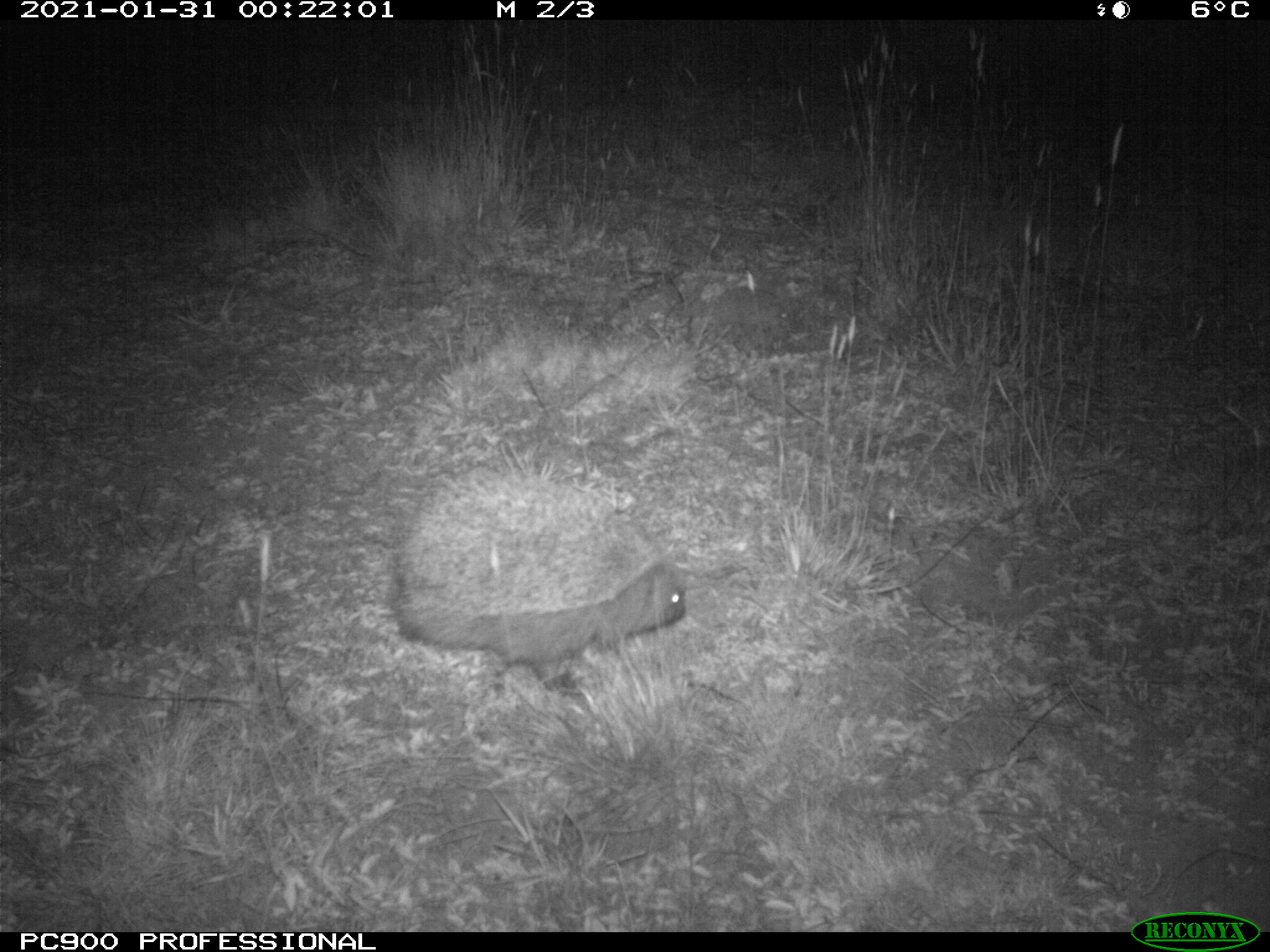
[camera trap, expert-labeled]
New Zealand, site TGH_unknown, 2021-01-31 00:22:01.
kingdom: Animalia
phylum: Chordata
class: Mammalia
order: Eulipotyphla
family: Erinaceidae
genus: Erinaceus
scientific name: Erinaceus europaeus europaeus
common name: european hedgehog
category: hedgehog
Hedgehog (european hedgehog) (Erinaceus europaeus europaeus).